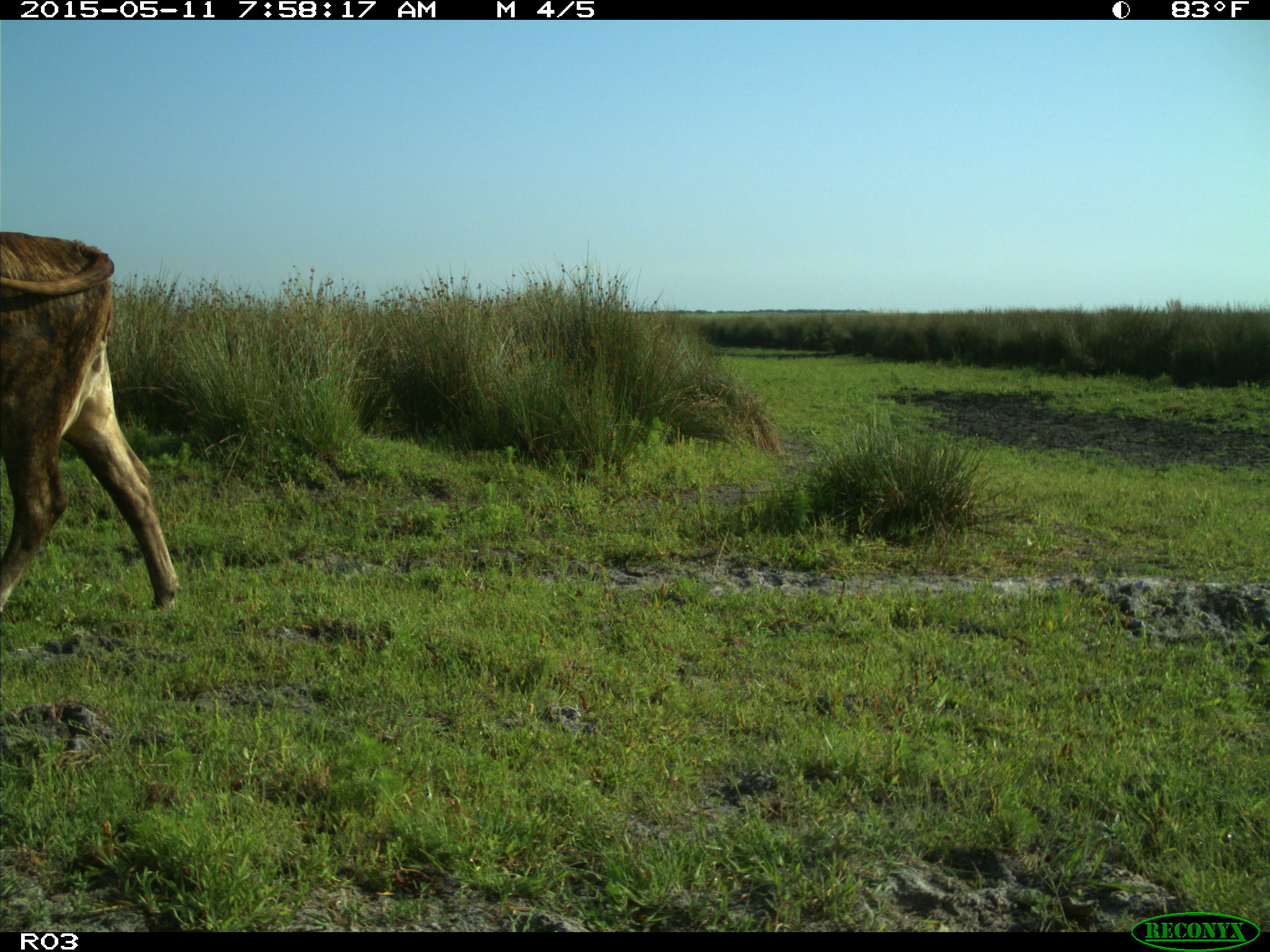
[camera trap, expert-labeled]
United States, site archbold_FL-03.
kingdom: Animalia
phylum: Chordata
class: Mammalia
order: Artiodactyla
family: Bovidae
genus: Bos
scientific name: Bos taurus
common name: domestic cow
Bos taurus (domestic cow).